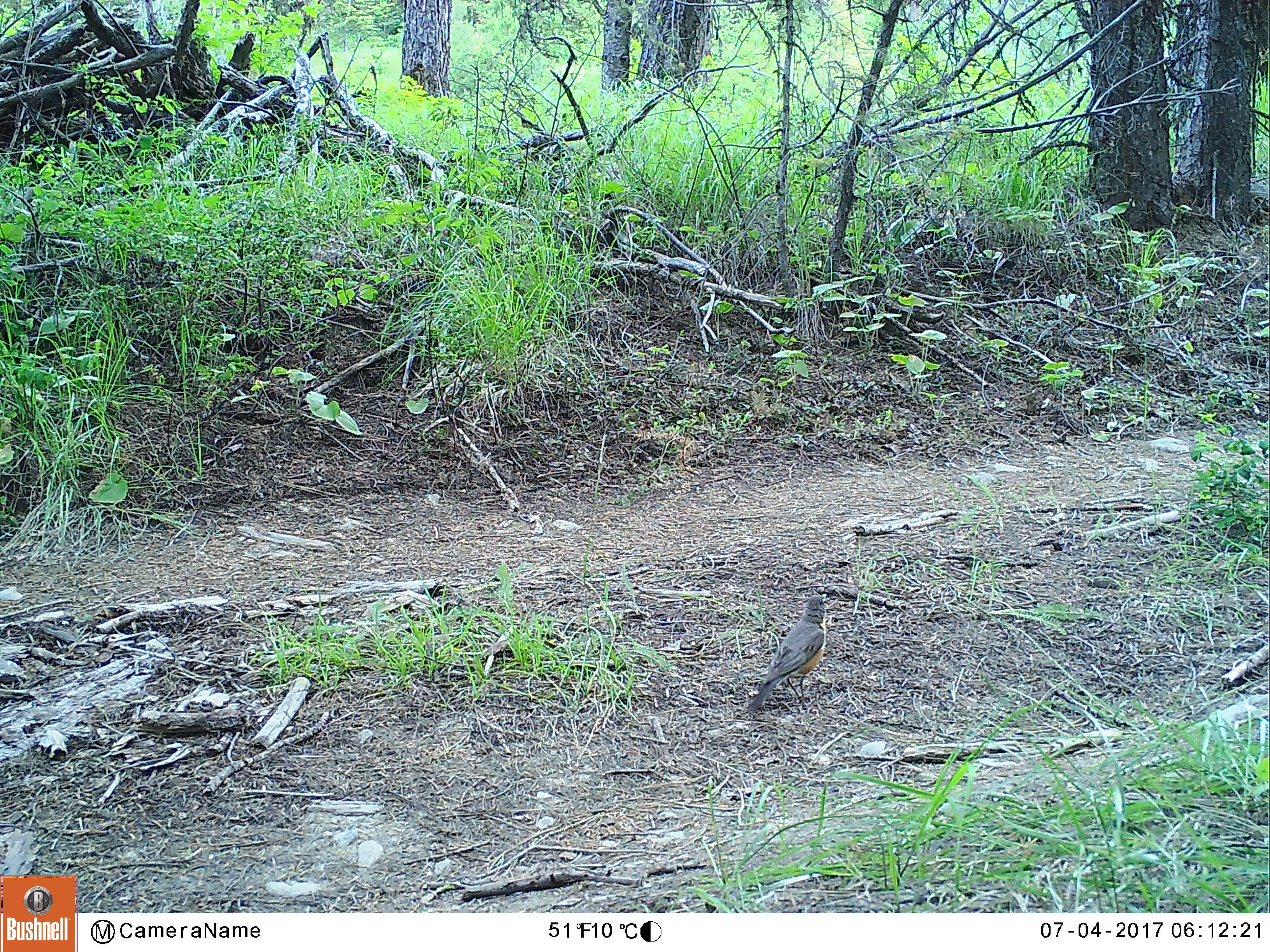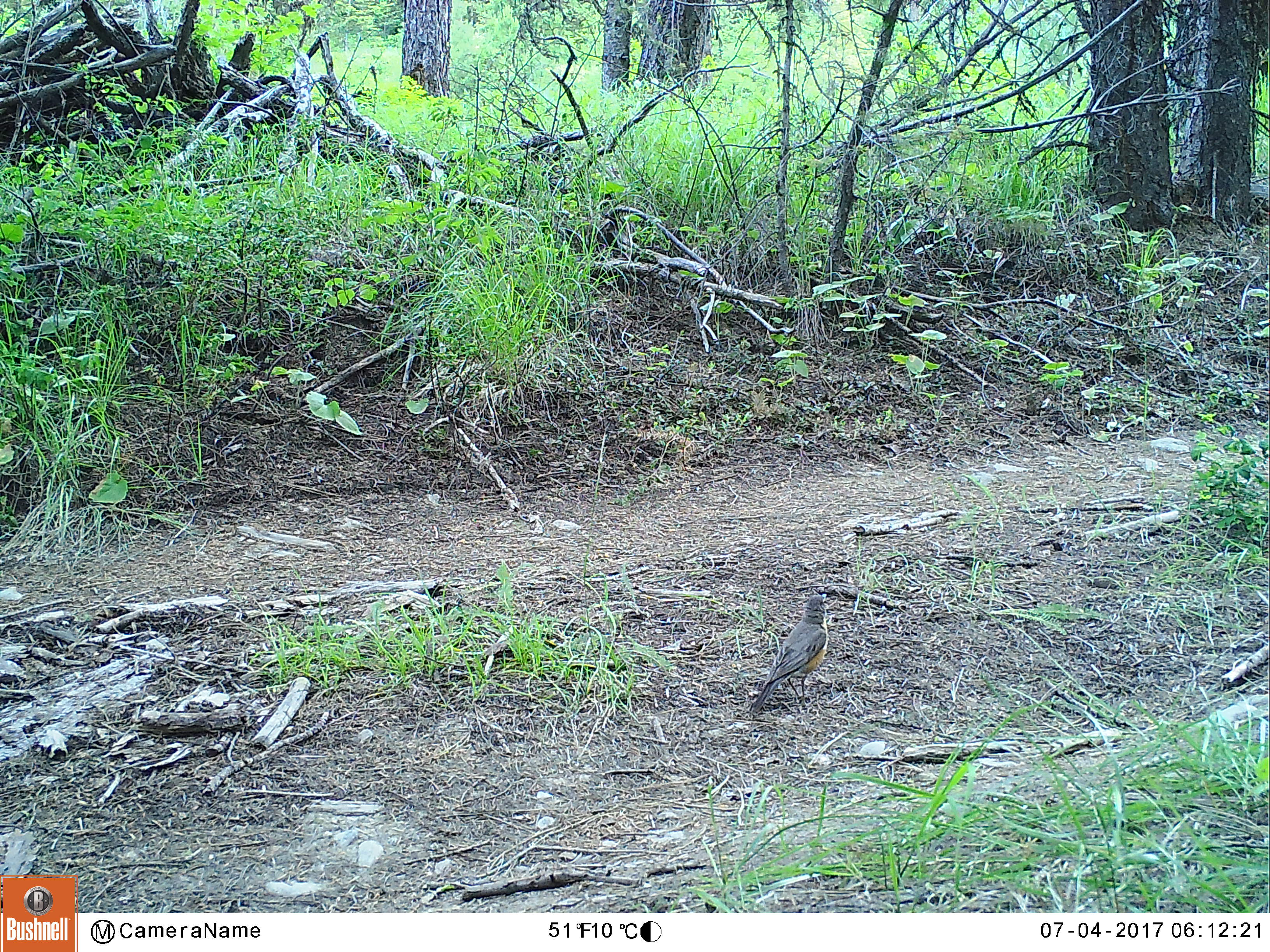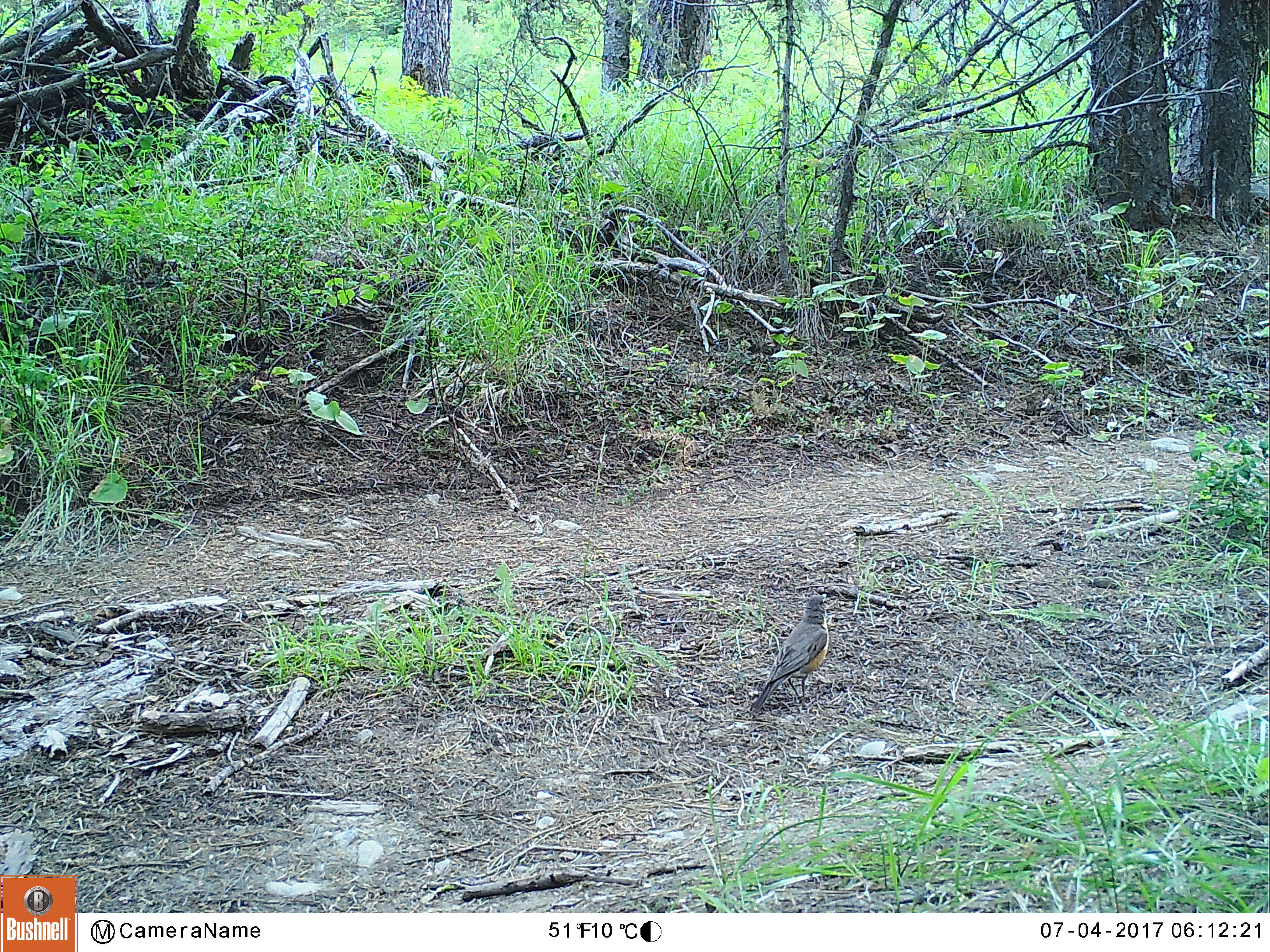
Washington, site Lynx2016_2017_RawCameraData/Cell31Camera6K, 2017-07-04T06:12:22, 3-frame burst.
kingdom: Animalia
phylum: Chordata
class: Aves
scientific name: Aves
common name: birds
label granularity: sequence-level